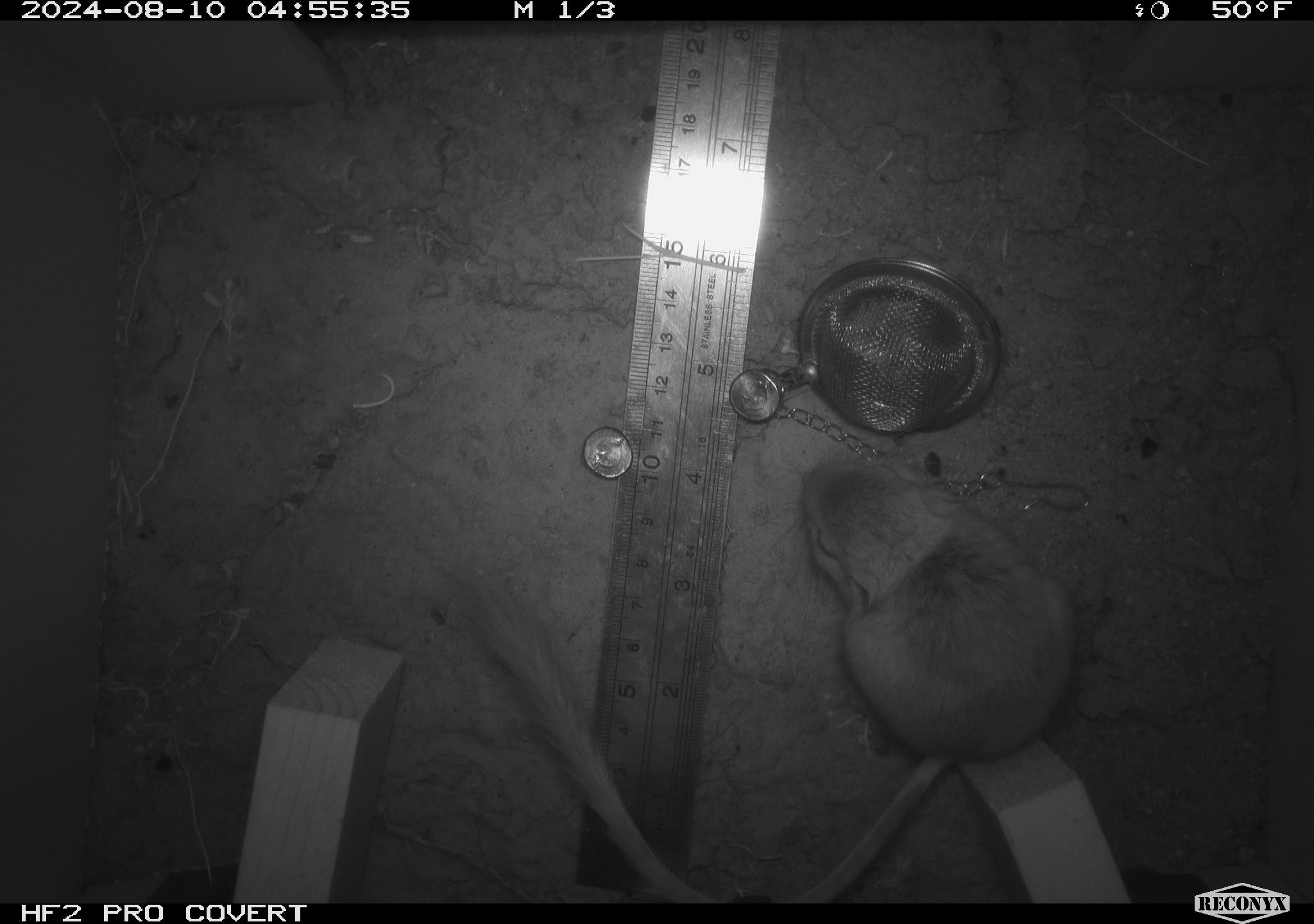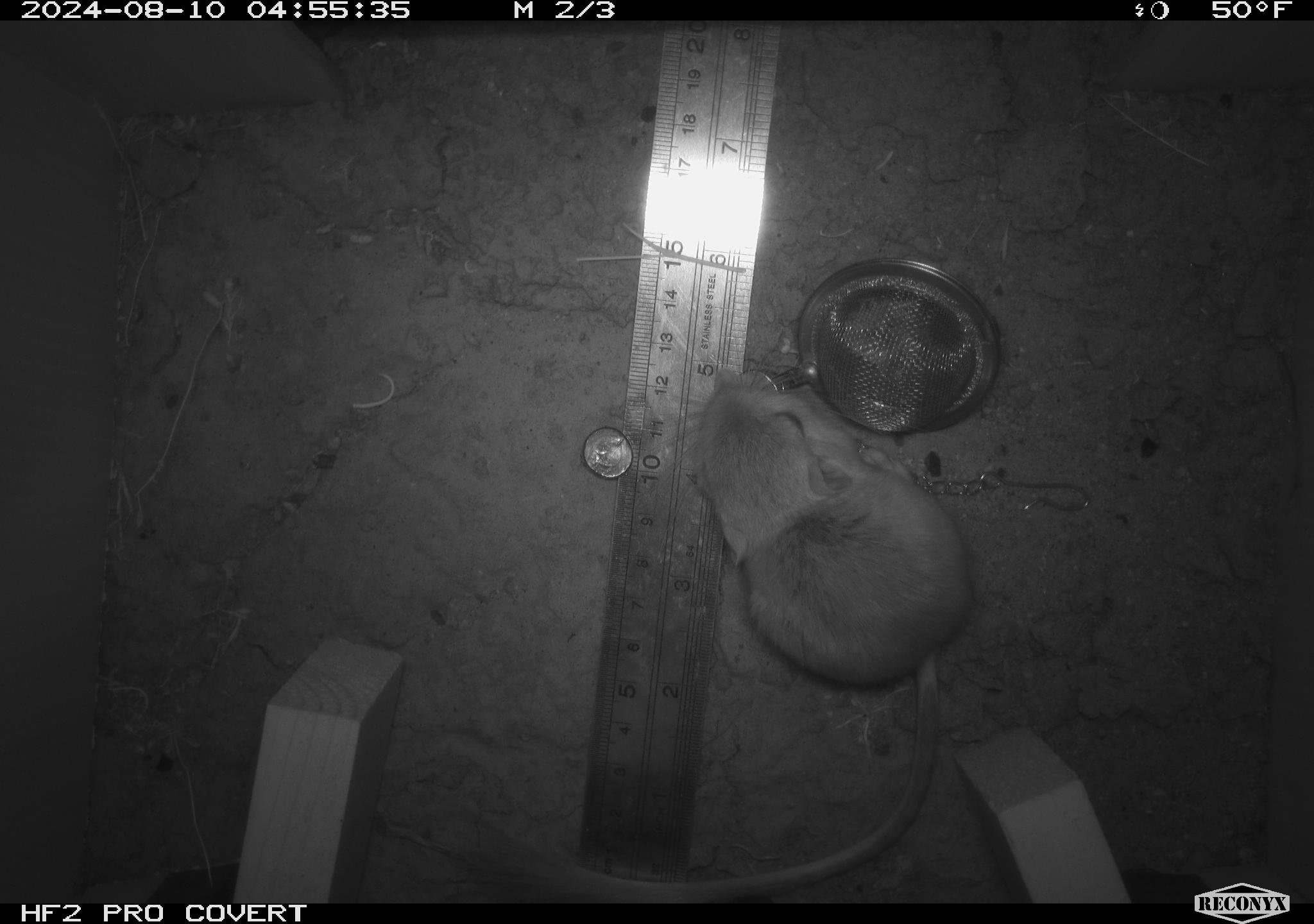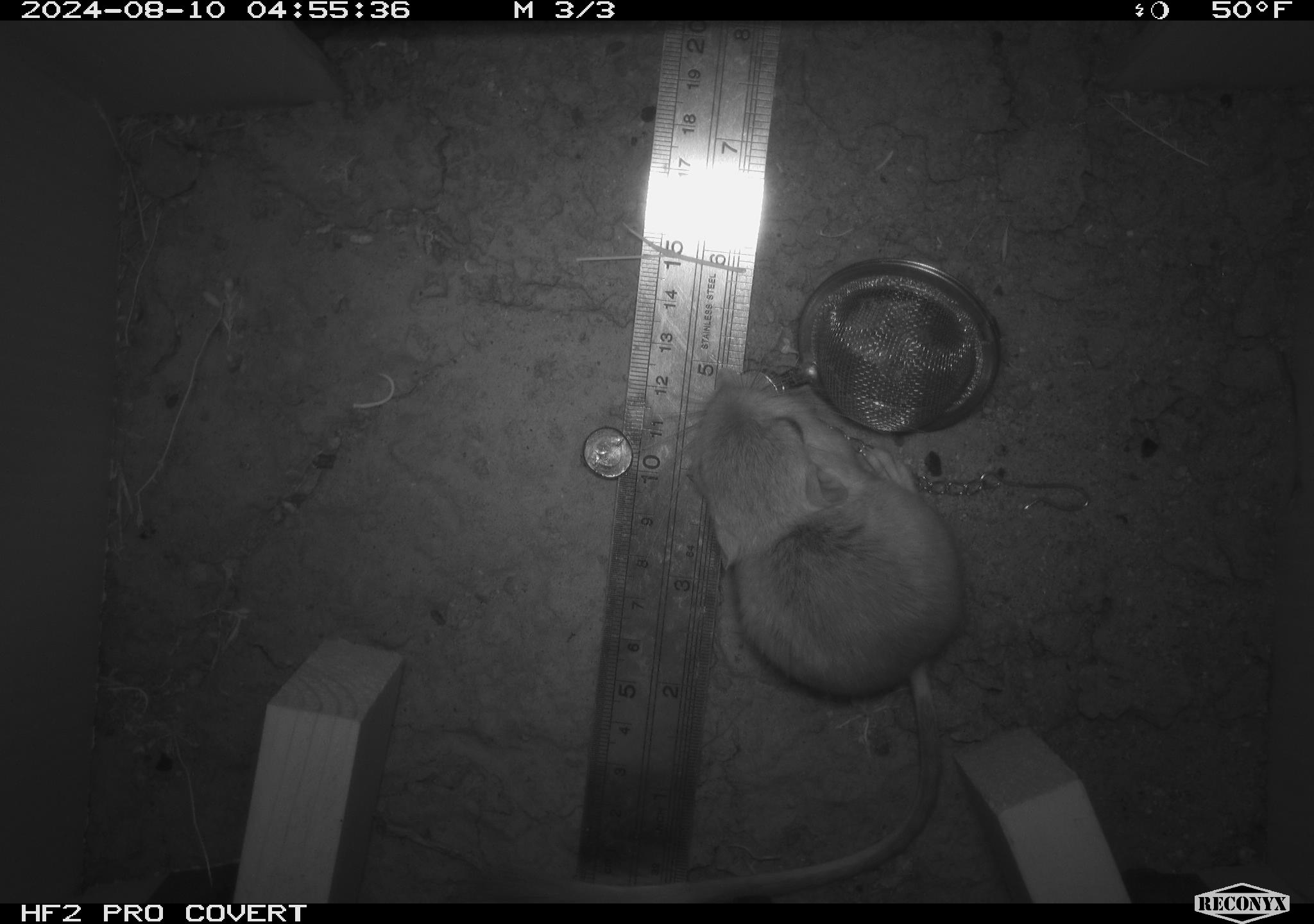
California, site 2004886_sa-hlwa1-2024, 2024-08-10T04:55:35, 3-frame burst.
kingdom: Animalia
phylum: Chordata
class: Mammalia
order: Rodentia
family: Heteromyidae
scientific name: Heteromyidae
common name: kangaroo rats and pocket mice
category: heteromyidae family